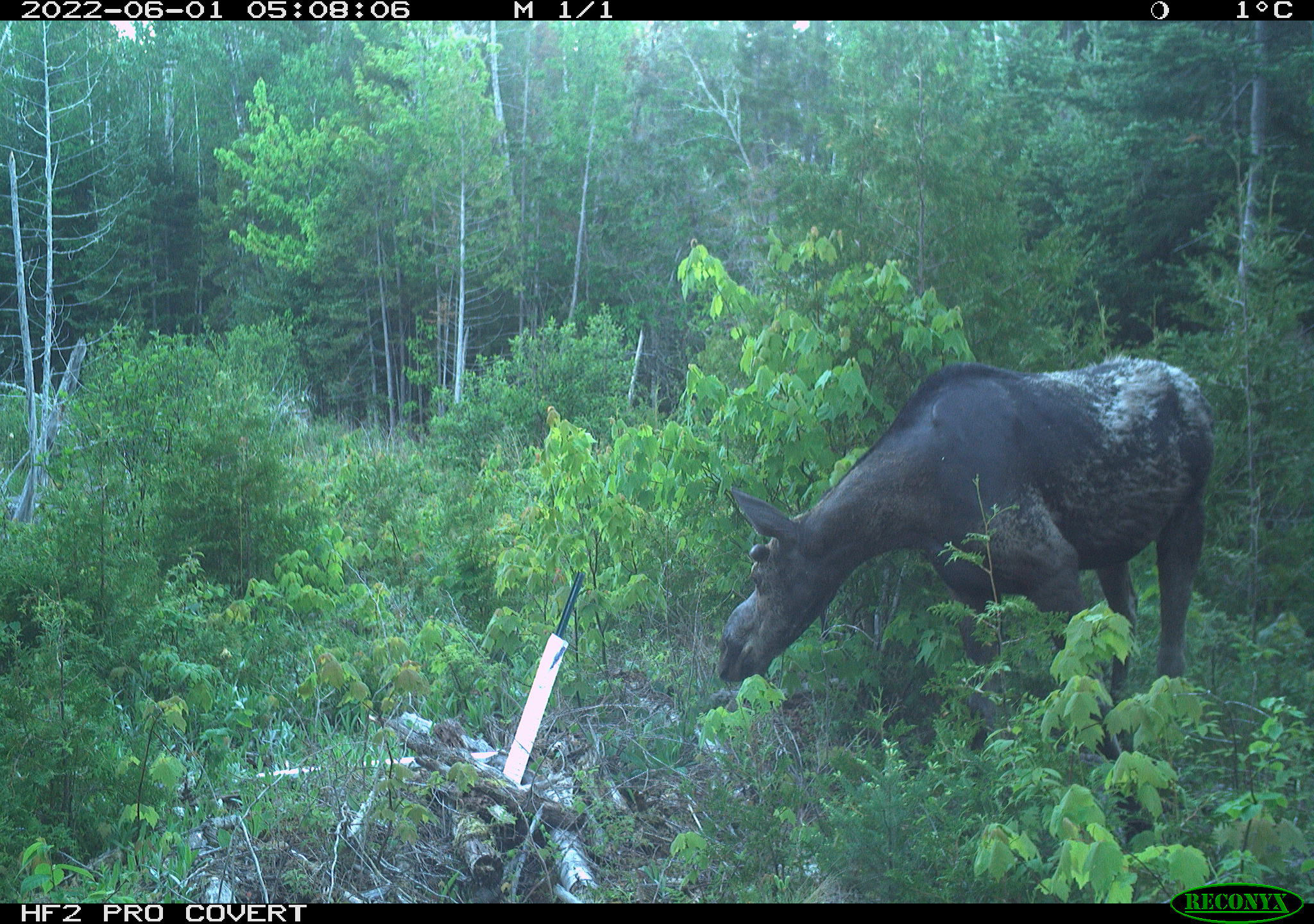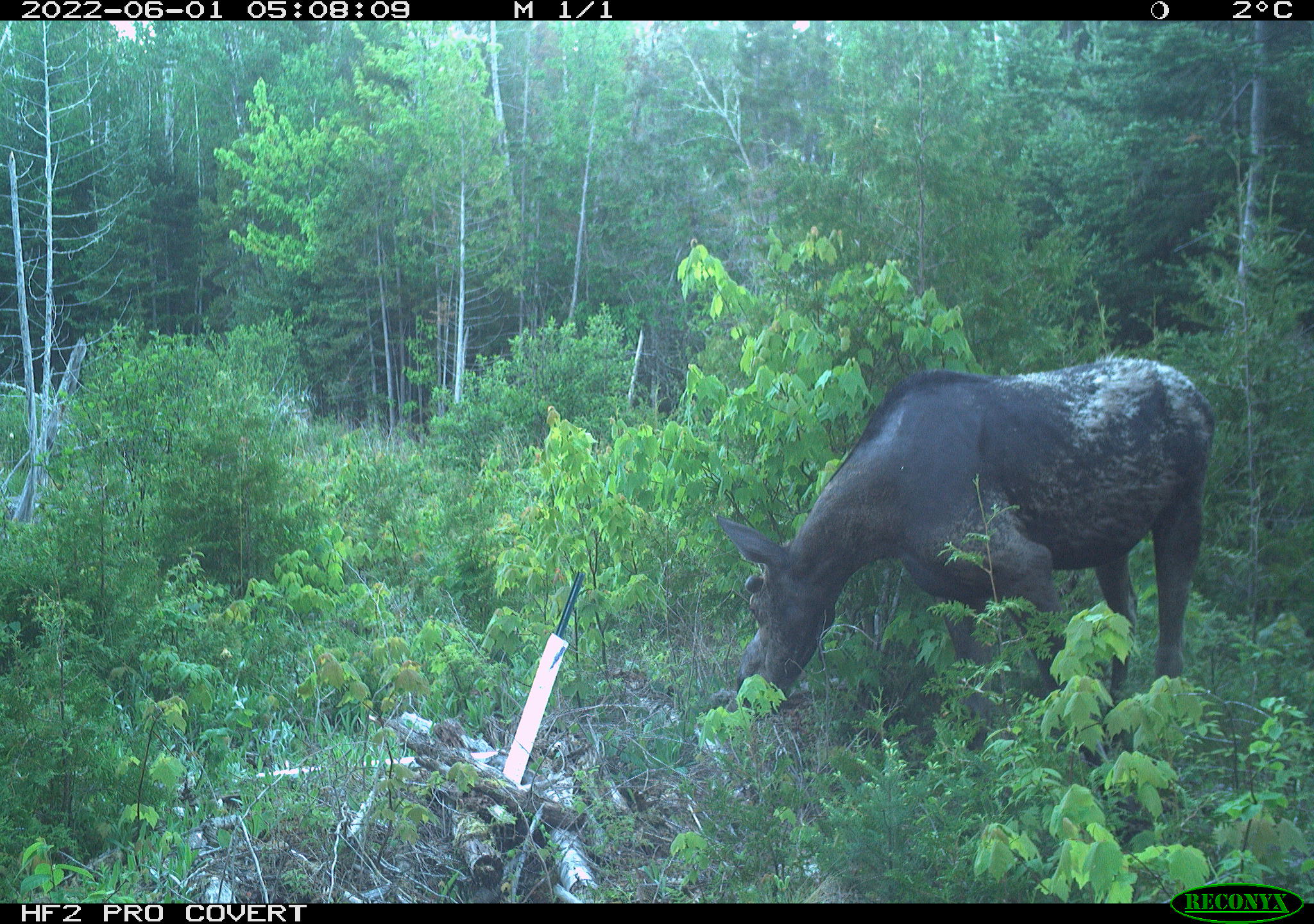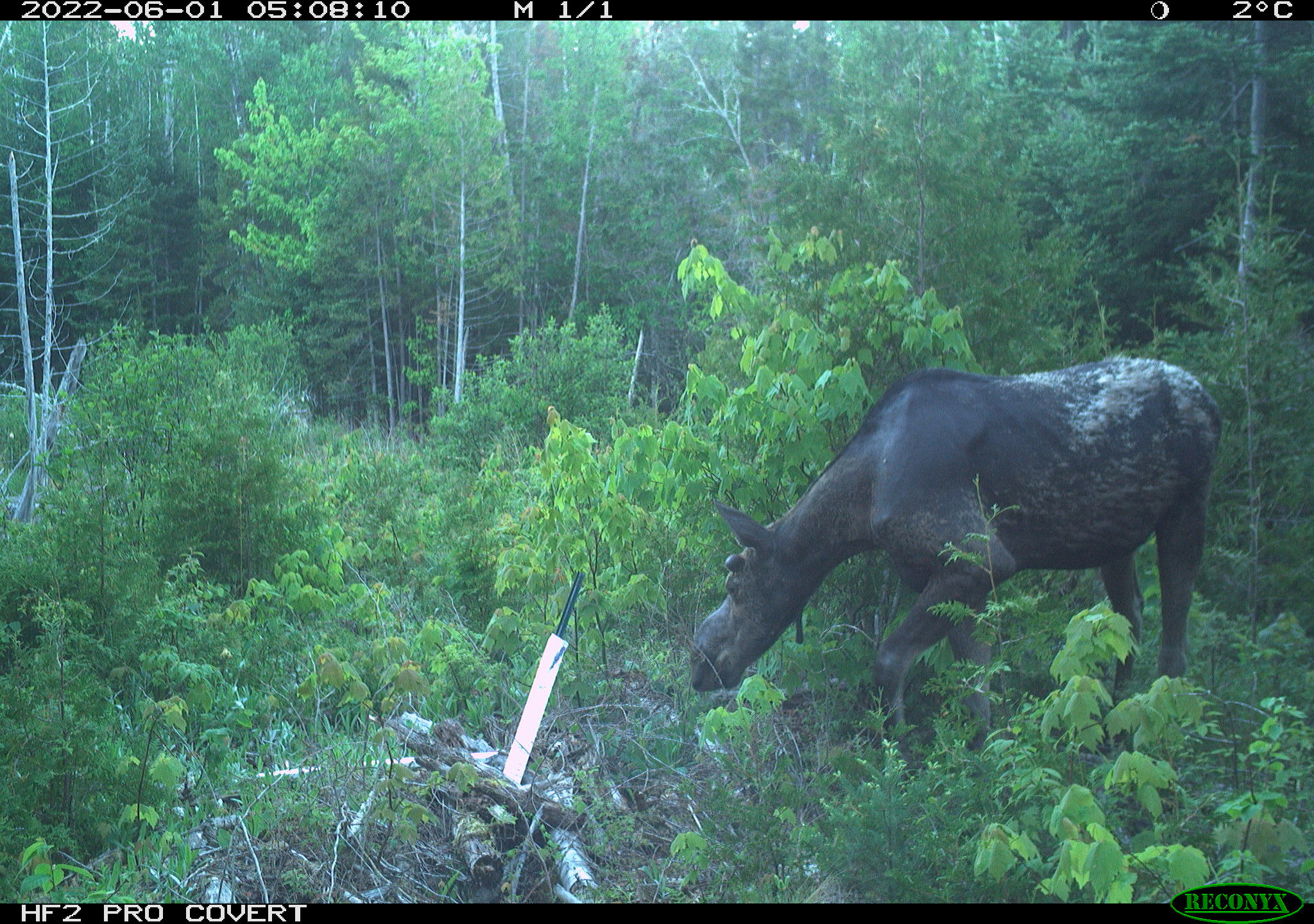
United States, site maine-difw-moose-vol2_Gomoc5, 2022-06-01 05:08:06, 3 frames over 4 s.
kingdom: Animalia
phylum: Chordata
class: Mammalia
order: Artiodactyla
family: Cervidae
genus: Alces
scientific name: Alces alces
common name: moose